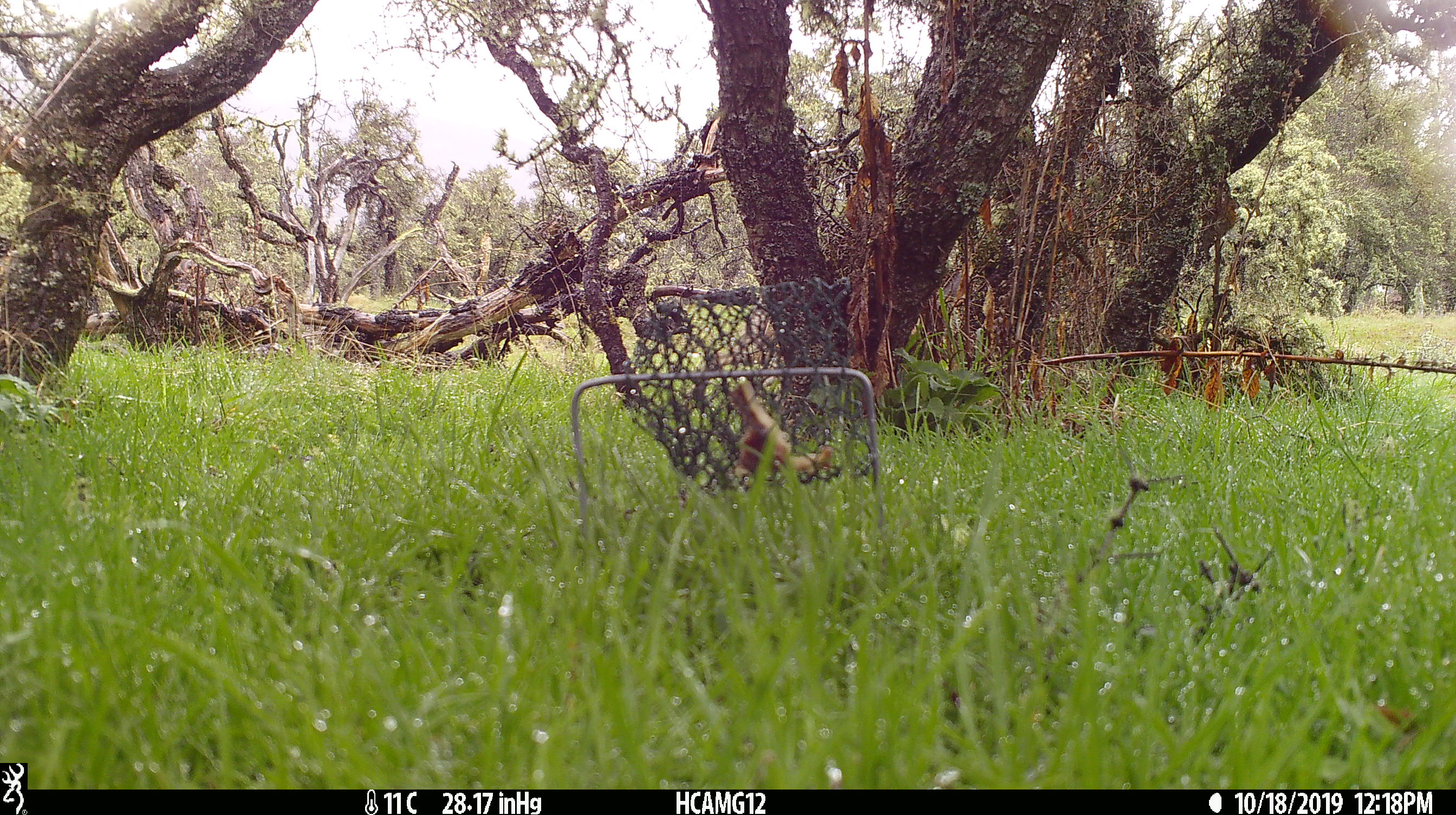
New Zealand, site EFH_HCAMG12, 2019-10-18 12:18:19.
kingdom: Animalia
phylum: Chordata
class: Mammalia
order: Lagomorpha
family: Leporidae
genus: Lepus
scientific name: Lepus europaeus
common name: brown hare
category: hare